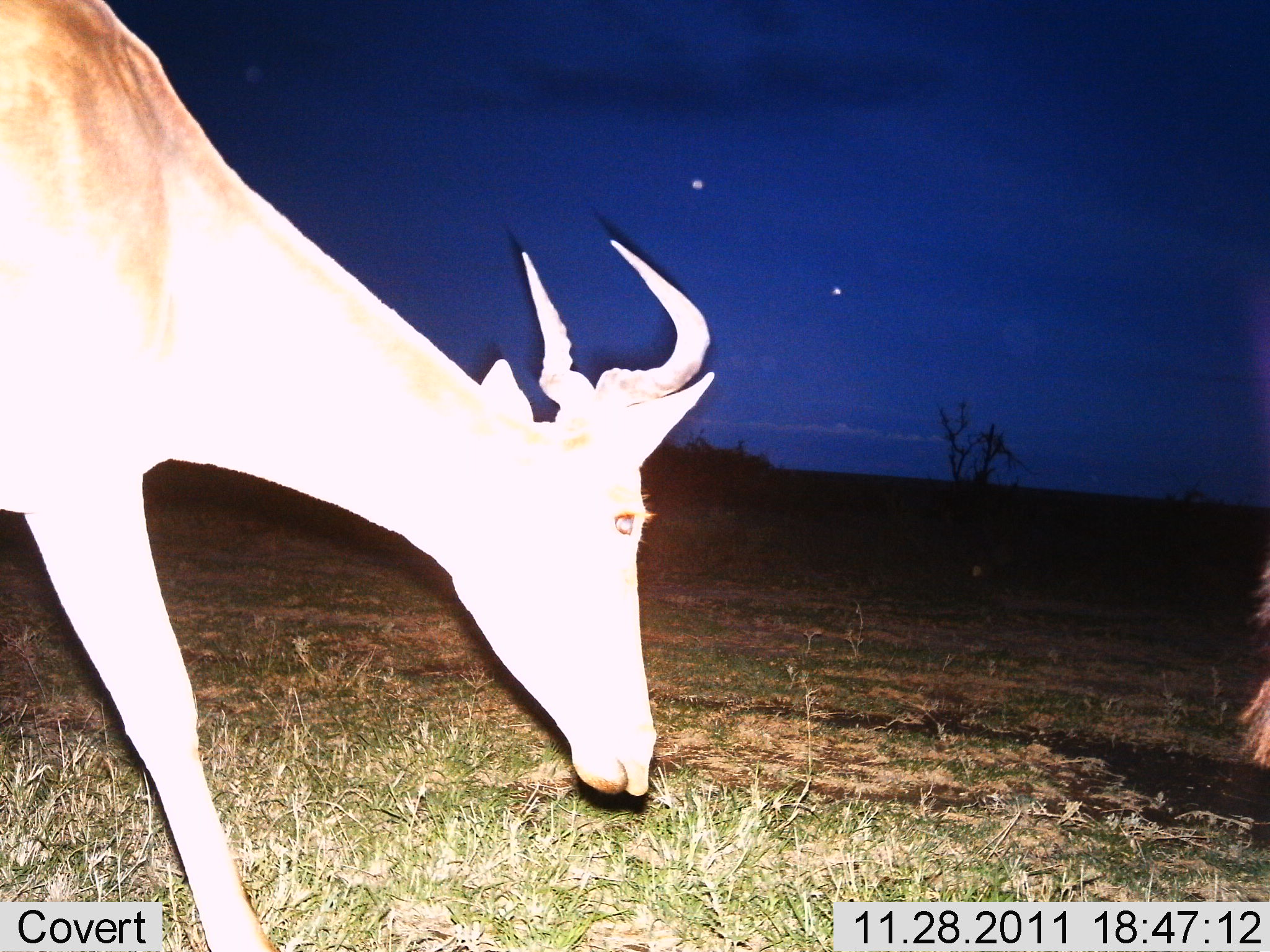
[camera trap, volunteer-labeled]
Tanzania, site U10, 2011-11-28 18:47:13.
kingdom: Animalia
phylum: Chordata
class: Mammalia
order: Artiodactyla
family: Bovidae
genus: Alcelaphus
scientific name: Alcelaphus buselaphus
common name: hartebeest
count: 1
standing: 15%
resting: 0%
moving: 54%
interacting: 0%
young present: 0%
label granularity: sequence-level